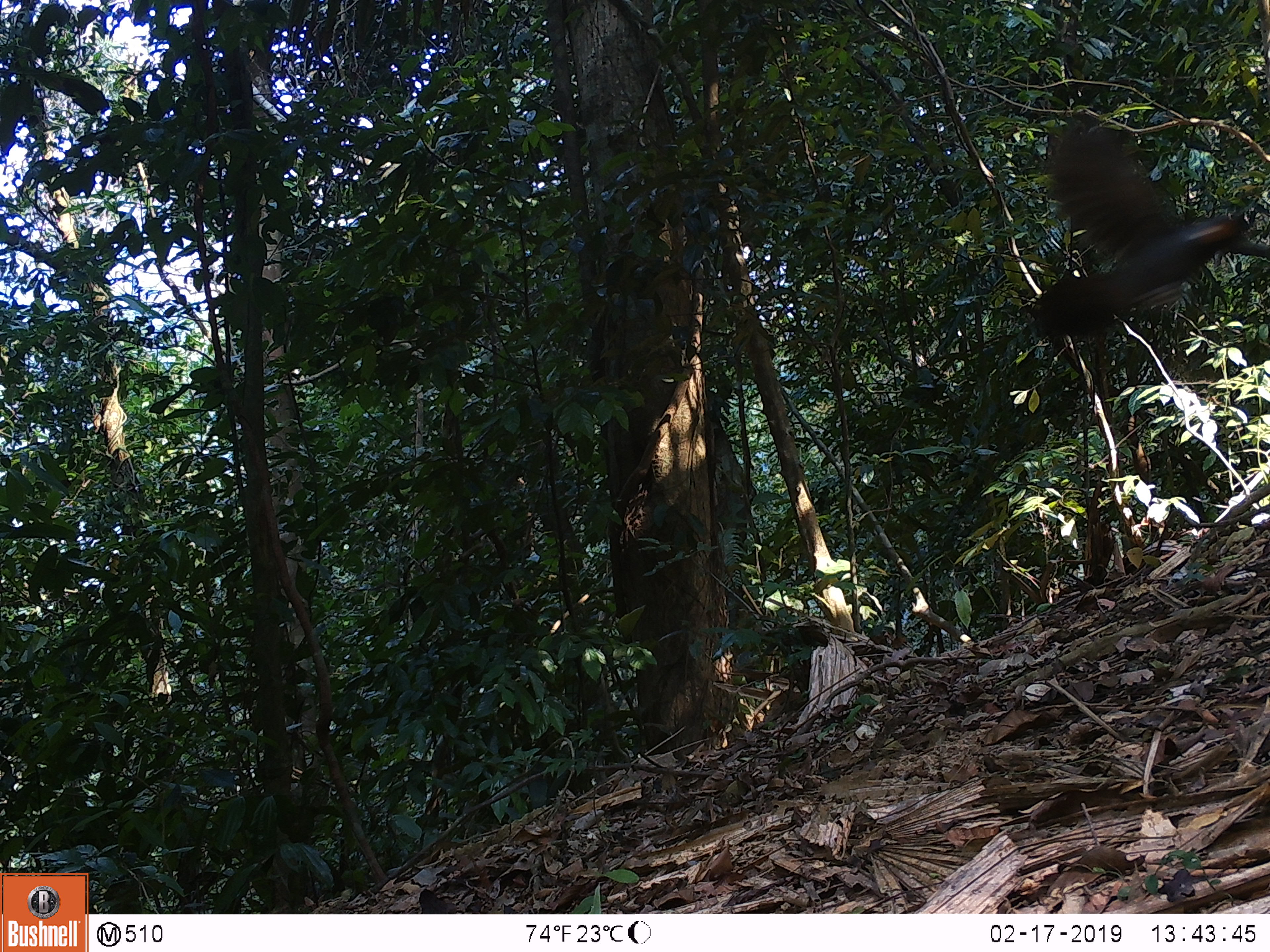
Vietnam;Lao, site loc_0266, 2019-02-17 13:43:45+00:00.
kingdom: Animalia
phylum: Chordata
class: Aves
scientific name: Aves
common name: bird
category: unidentified bird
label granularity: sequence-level